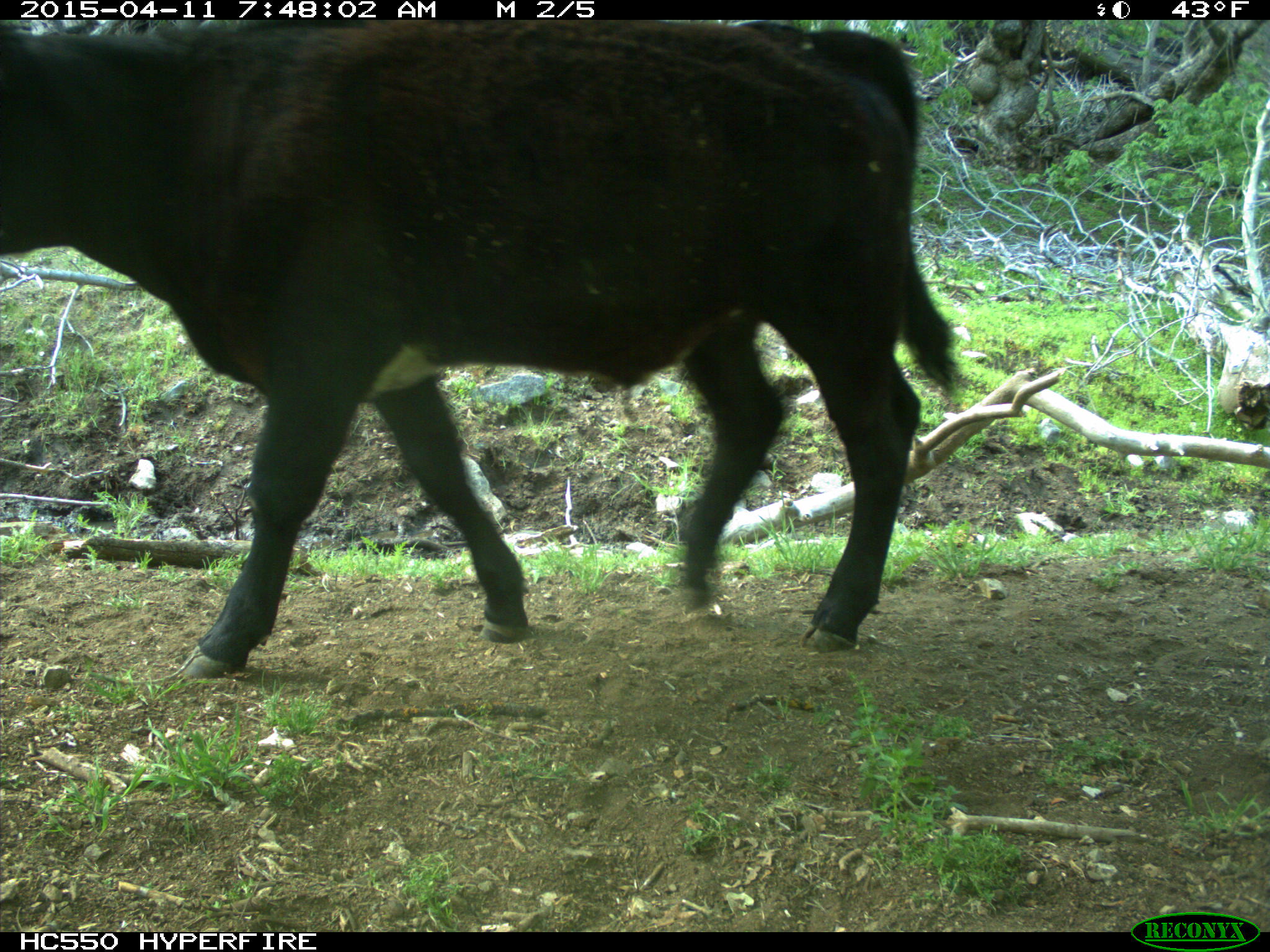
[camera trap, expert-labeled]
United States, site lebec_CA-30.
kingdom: Animalia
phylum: Chordata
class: Mammalia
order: Artiodactyla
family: Bovidae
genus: Bos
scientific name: Bos taurus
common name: domestic cow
Bos taurus (domestic cow).